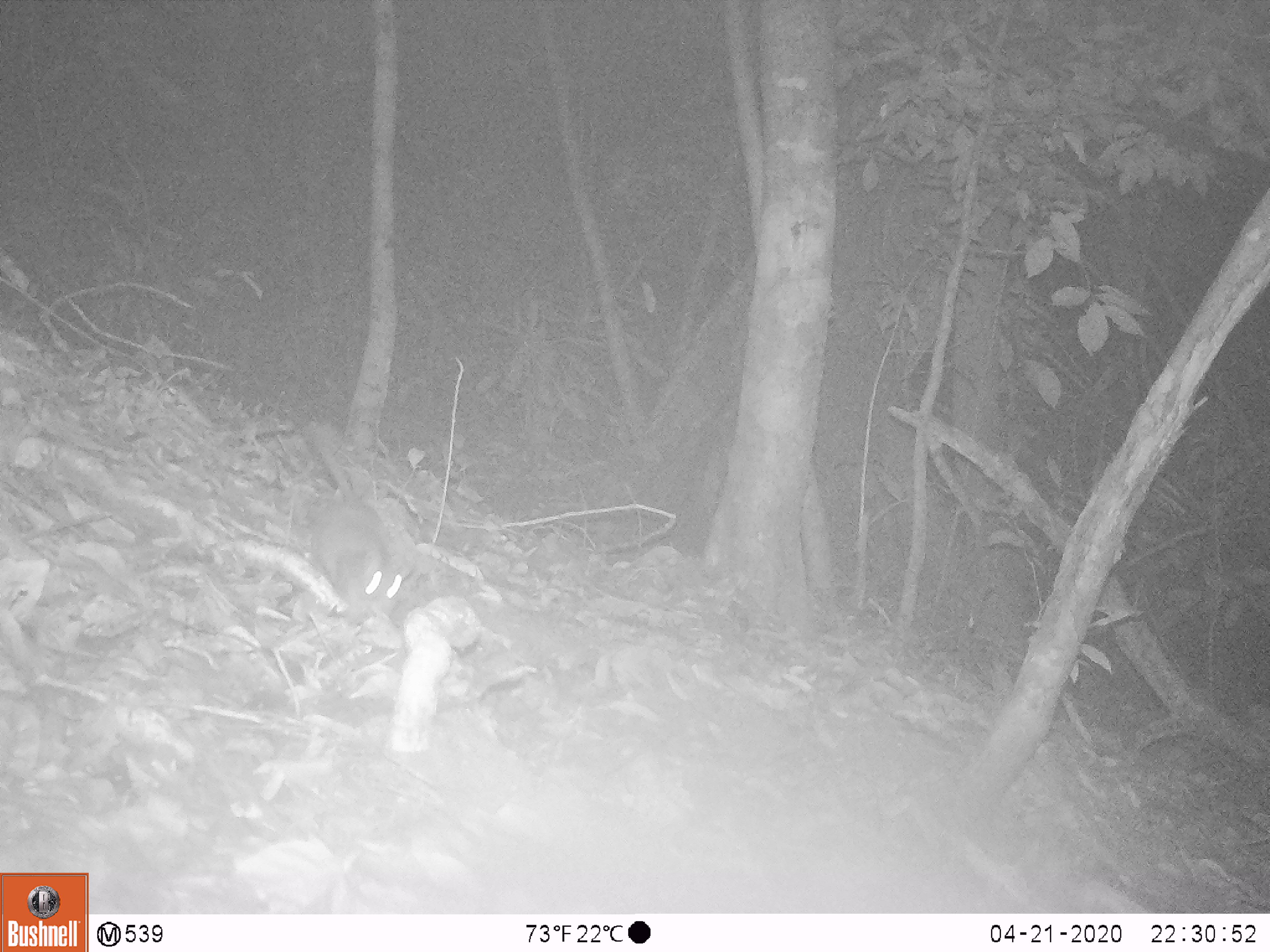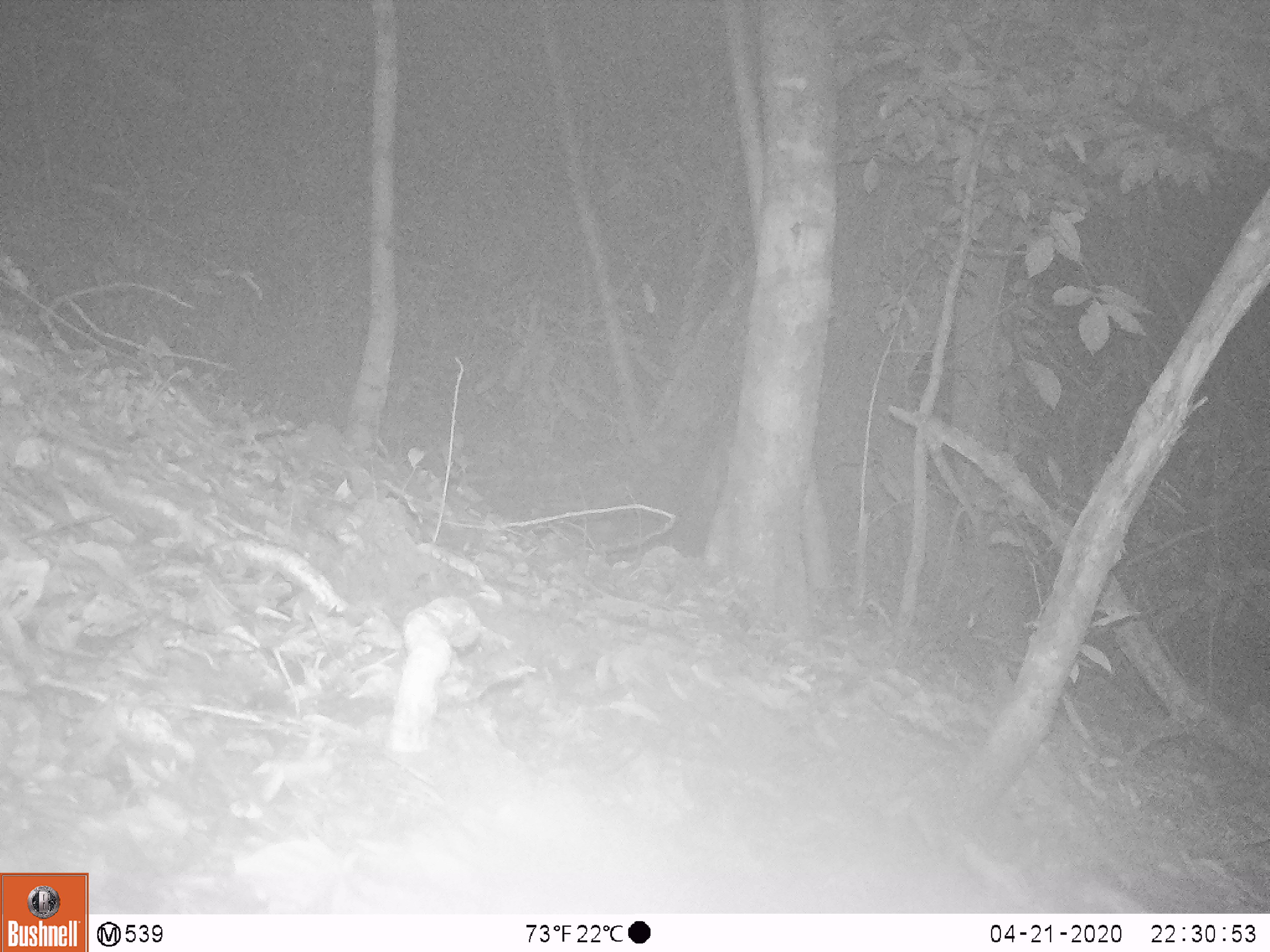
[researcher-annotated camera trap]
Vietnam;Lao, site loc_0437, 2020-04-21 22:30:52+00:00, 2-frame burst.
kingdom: Animalia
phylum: Chordata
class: Mammalia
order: Rodentia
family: Muridae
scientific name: Muridae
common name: old-world mice and rats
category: unidentified murid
Unidentified murid (old-world mice and rats) (Muridae). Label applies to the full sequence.